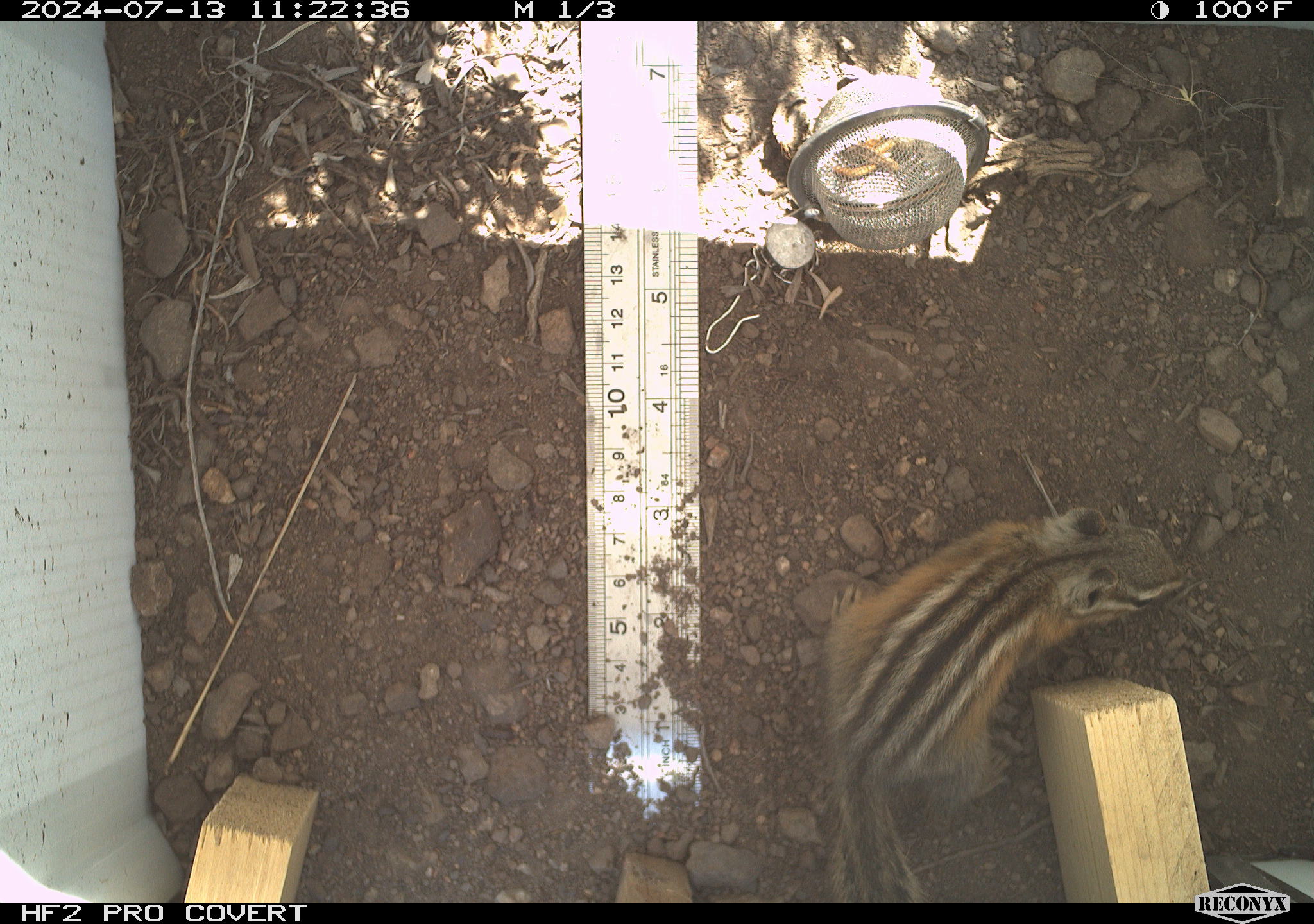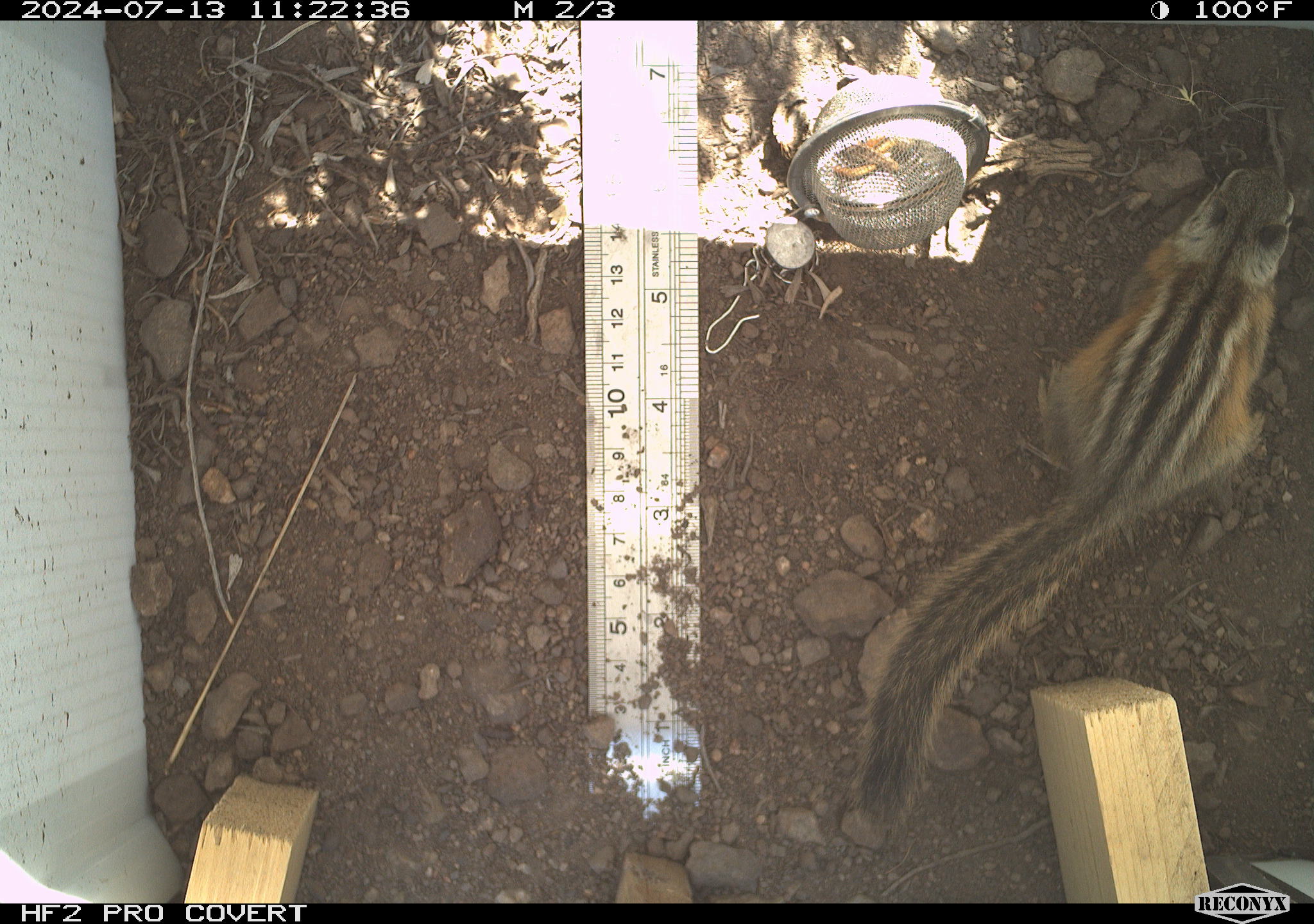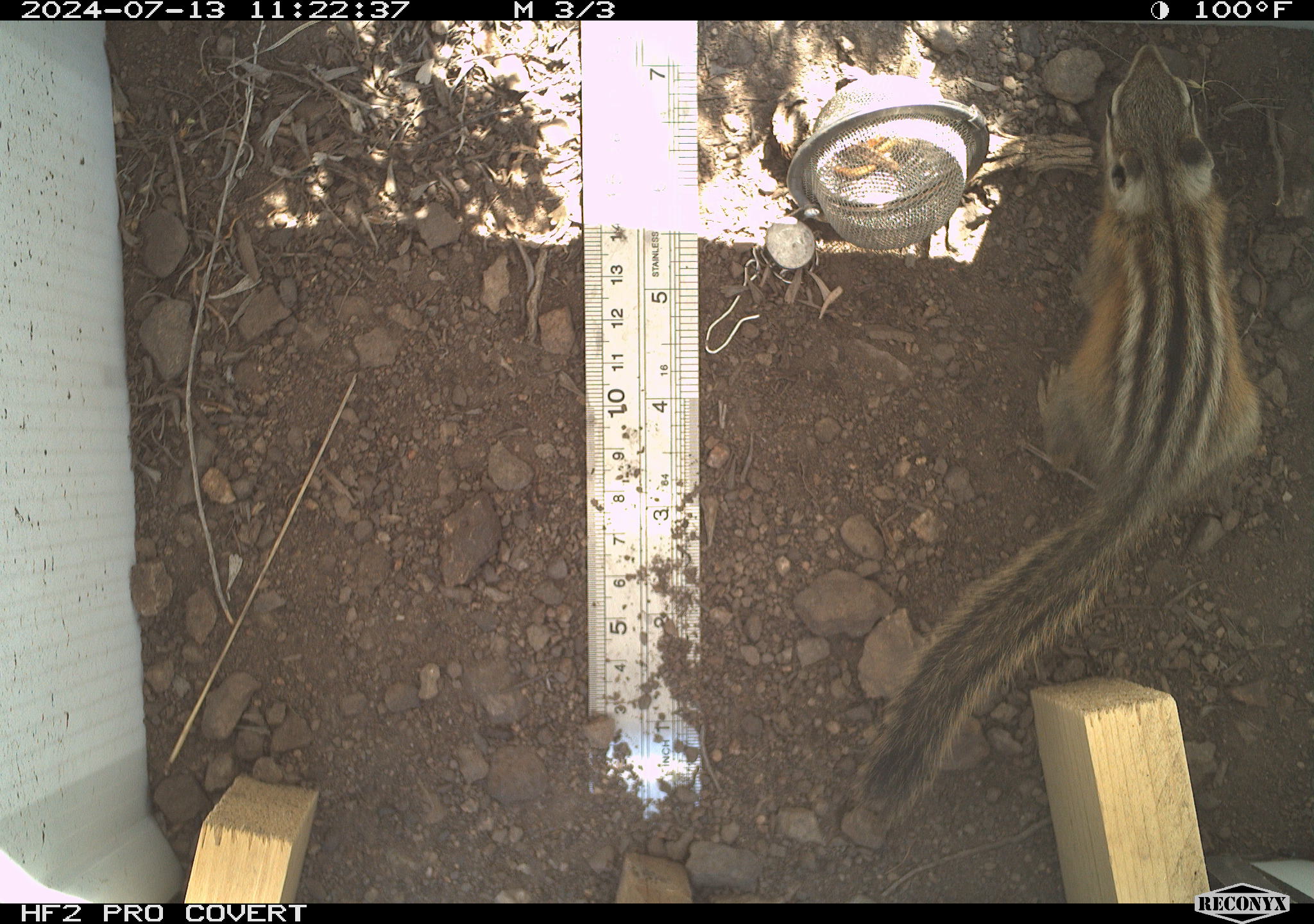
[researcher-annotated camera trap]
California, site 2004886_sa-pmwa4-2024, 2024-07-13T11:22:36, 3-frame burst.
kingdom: Animalia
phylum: Chordata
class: Mammalia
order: Rodentia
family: Sciuridae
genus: Neotamias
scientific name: Neotamias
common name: western chipmunks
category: neotamias species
Neotamias species (western chipmunks) (Neotamias).